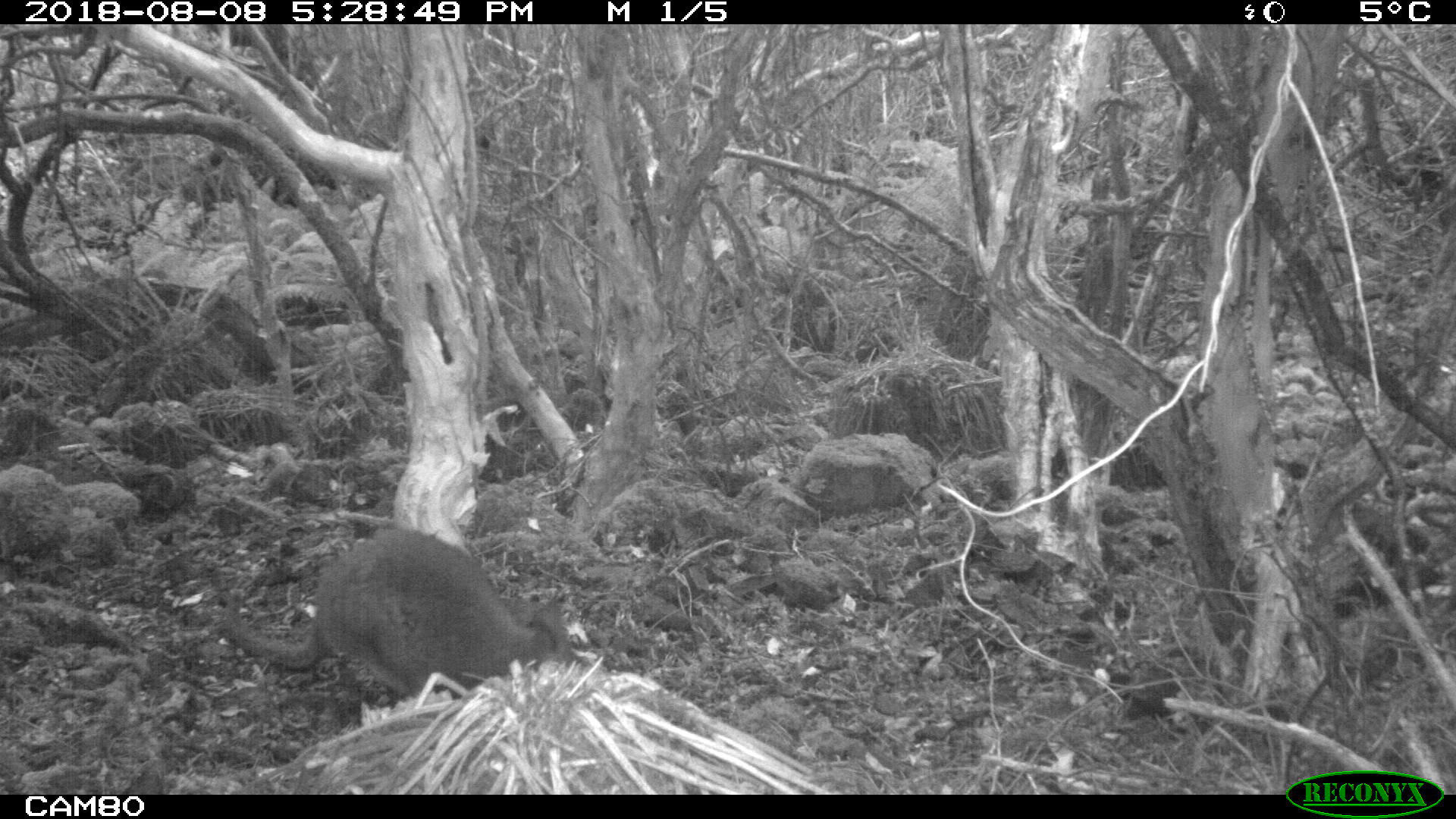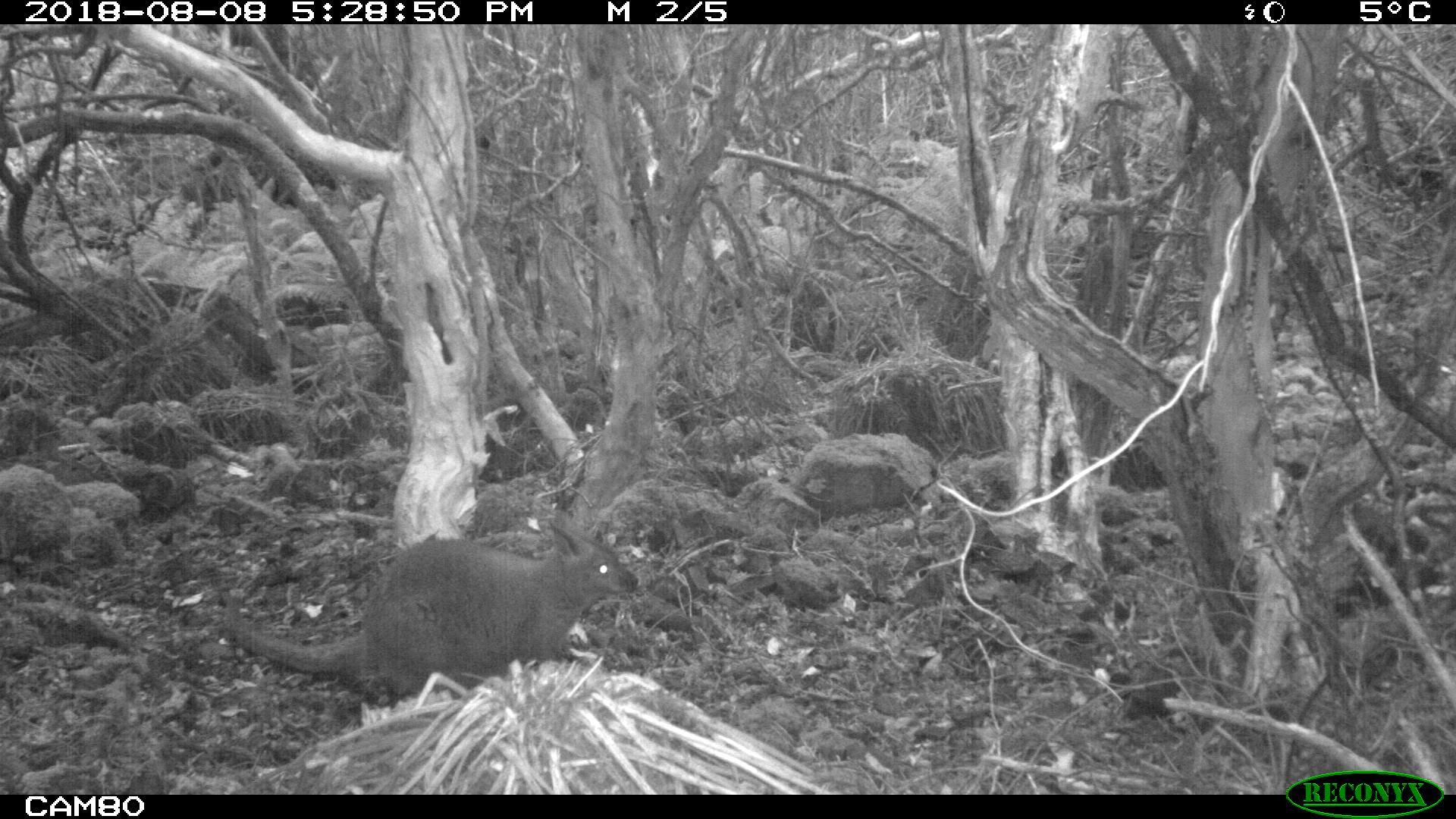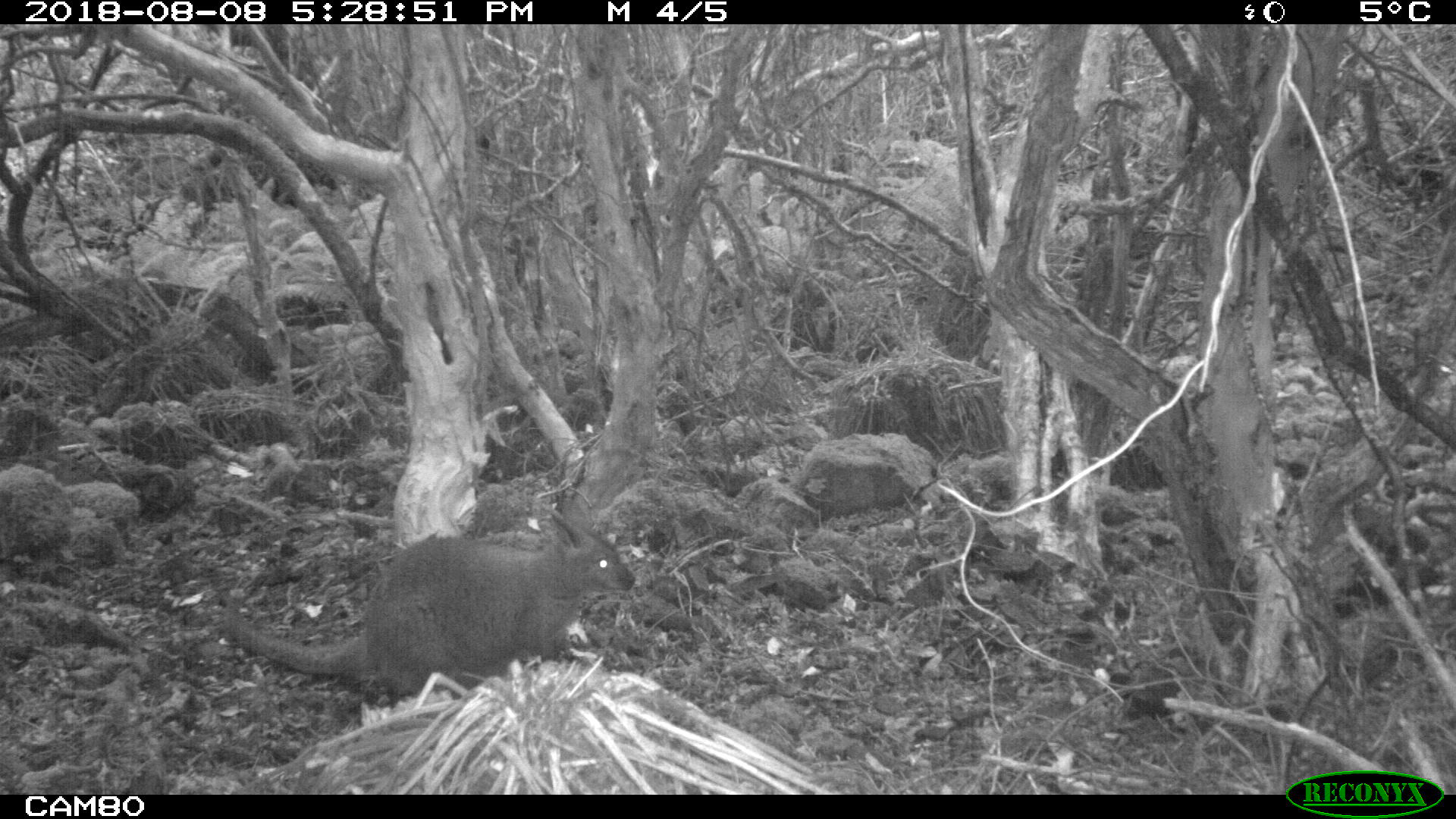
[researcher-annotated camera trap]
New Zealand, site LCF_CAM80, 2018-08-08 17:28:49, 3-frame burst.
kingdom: Animalia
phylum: Chordata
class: Mammalia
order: Diprotodontia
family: Macropodidae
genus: Notamacropus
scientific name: Notamacropus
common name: wallaby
Wallaby (Notamacropus).